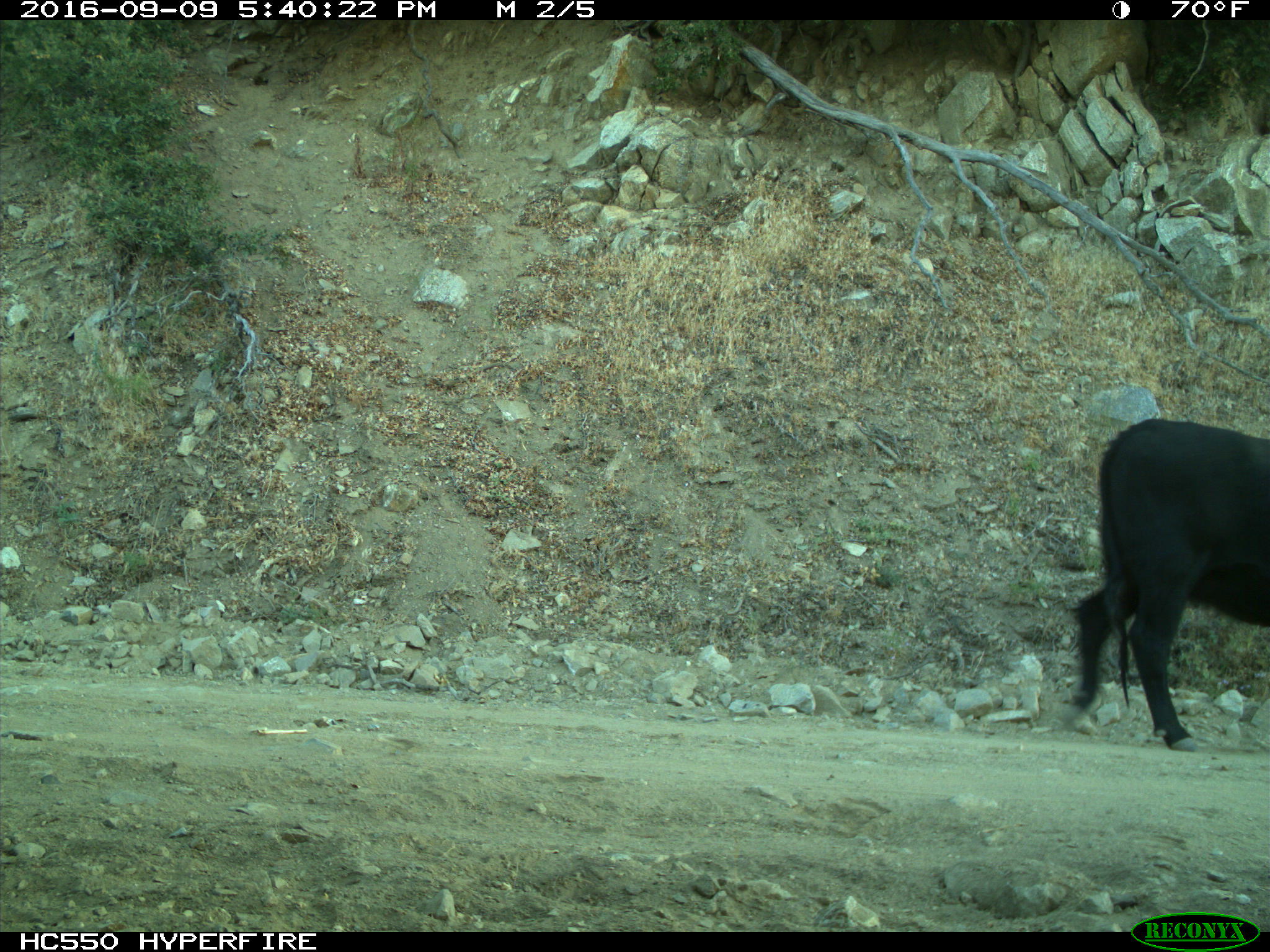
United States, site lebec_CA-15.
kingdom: Animalia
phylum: Chordata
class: Mammalia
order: Artiodactyla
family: Bovidae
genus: Bos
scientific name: Bos taurus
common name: domestic cow